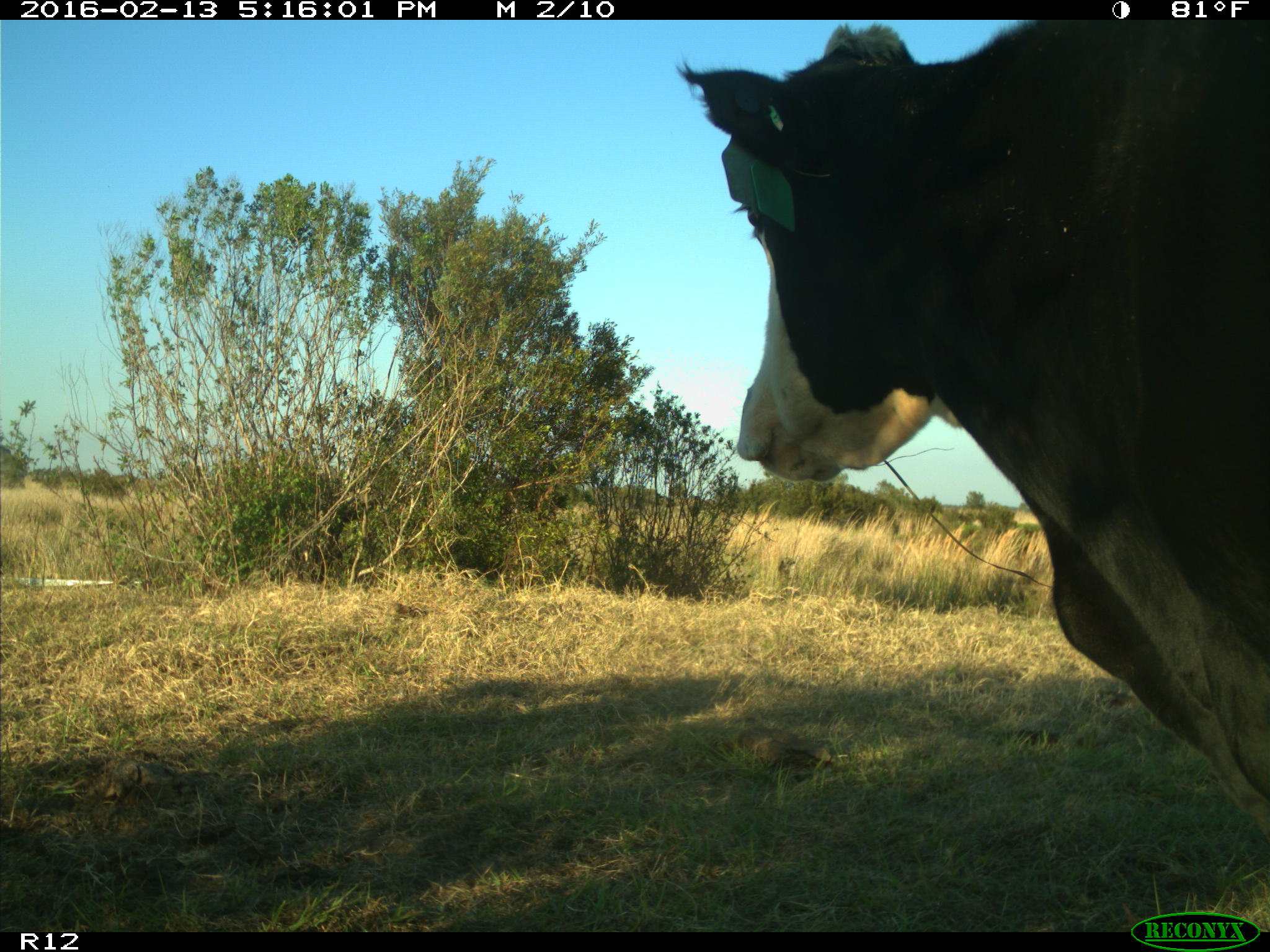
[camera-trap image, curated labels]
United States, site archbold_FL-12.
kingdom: Animalia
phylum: Chordata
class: Mammalia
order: Artiodactyla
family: Bovidae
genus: Bos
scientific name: Bos taurus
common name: domestic cow